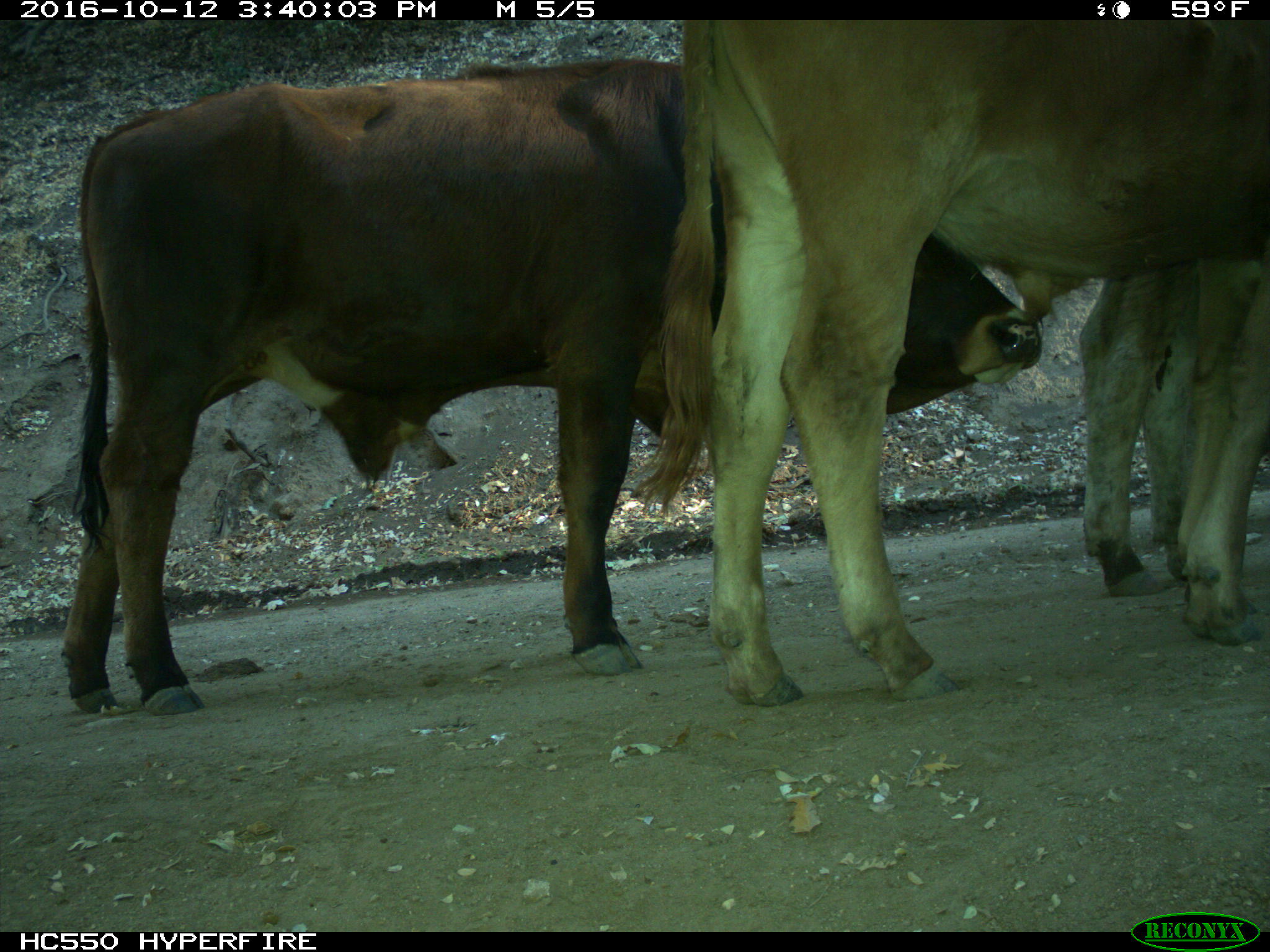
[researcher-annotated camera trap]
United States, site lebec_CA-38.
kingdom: Animalia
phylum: Chordata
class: Mammalia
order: Artiodactyla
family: Bovidae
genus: Bos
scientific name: Bos taurus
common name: domestic cow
Bos taurus (domestic cow).